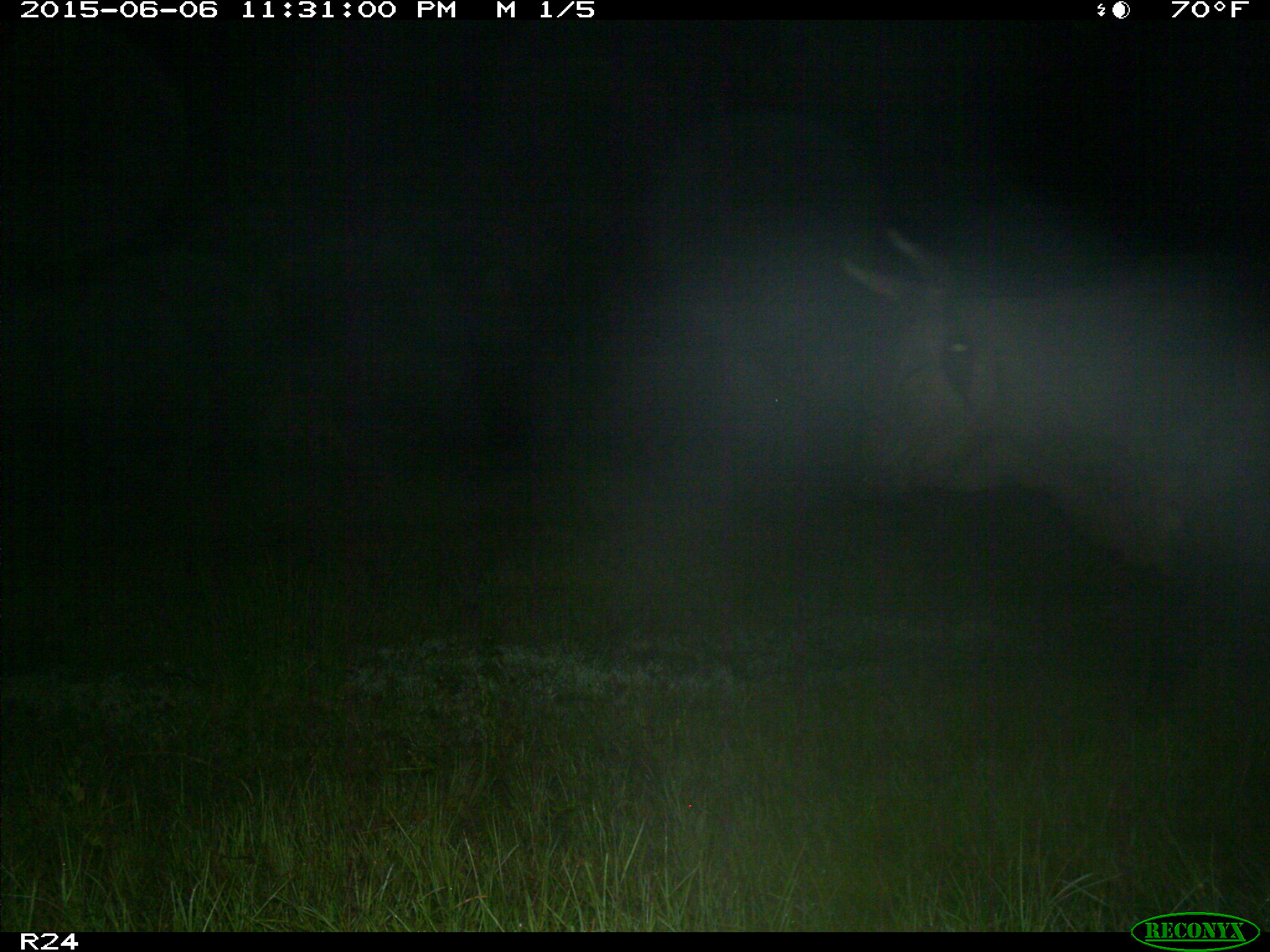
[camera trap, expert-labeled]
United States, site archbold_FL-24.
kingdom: Animalia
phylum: Chordata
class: Mammalia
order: Artiodactyla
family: Bovidae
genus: Bos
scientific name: Bos taurus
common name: domestic cow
Bos taurus (domestic cow).